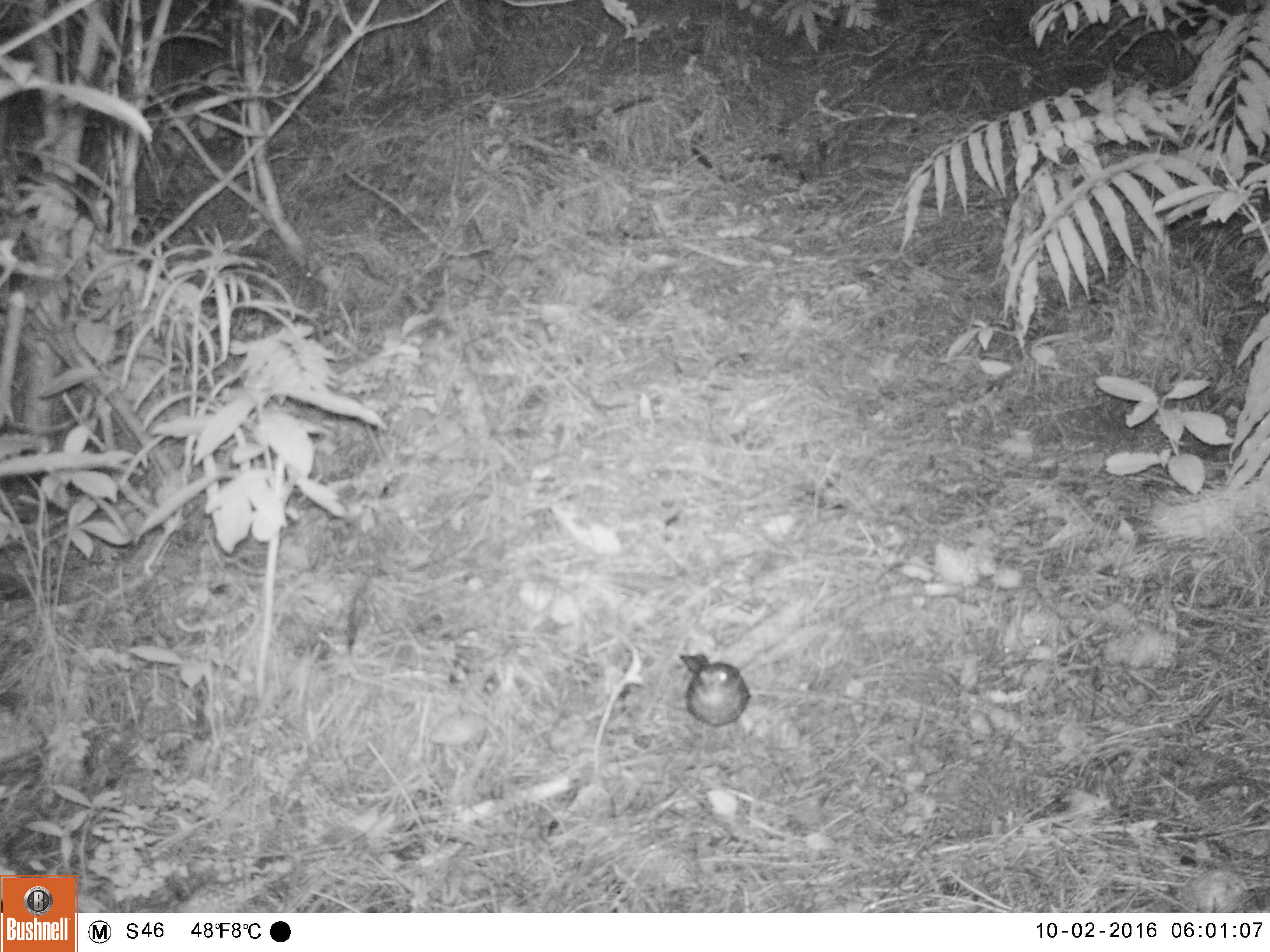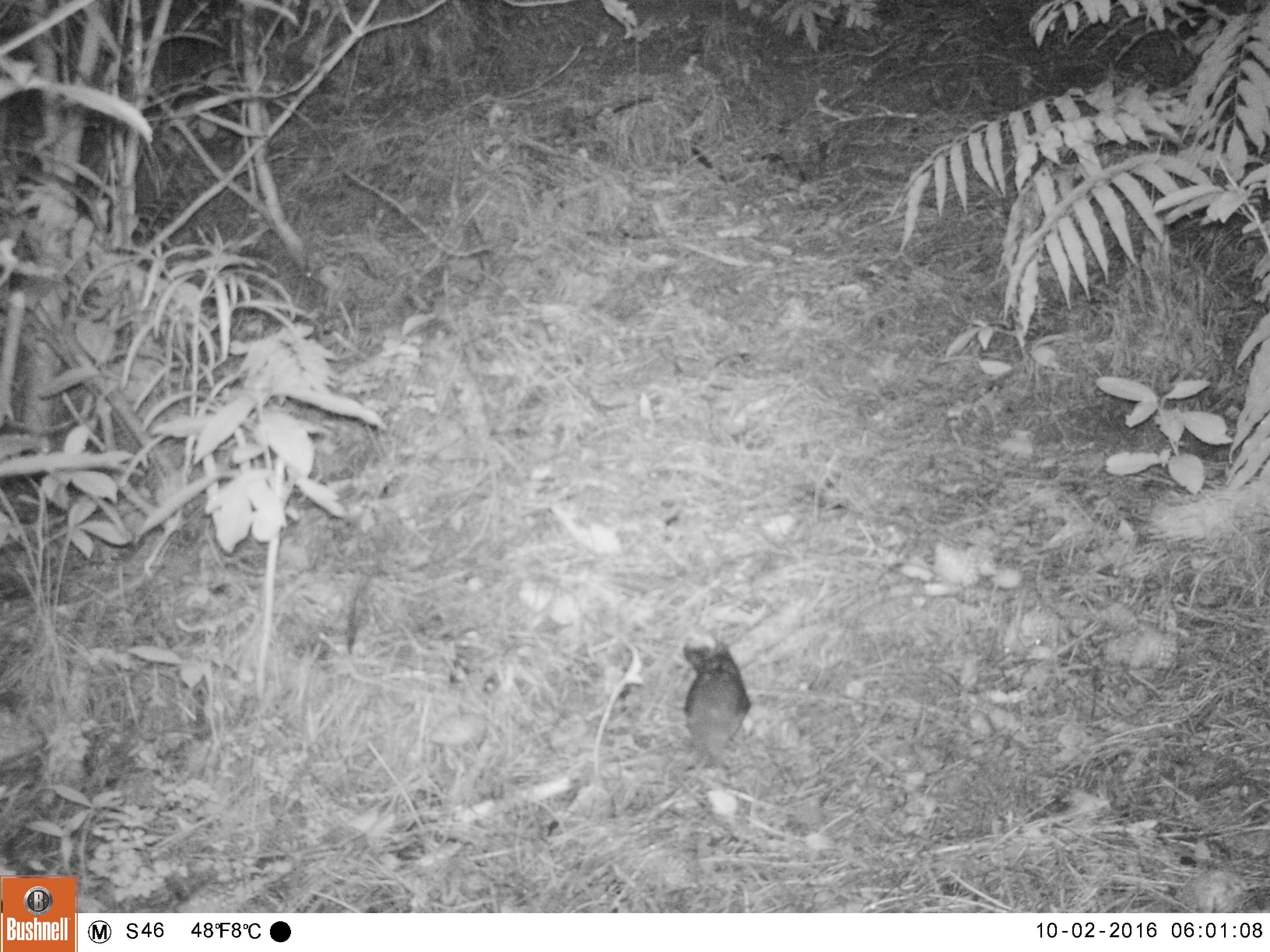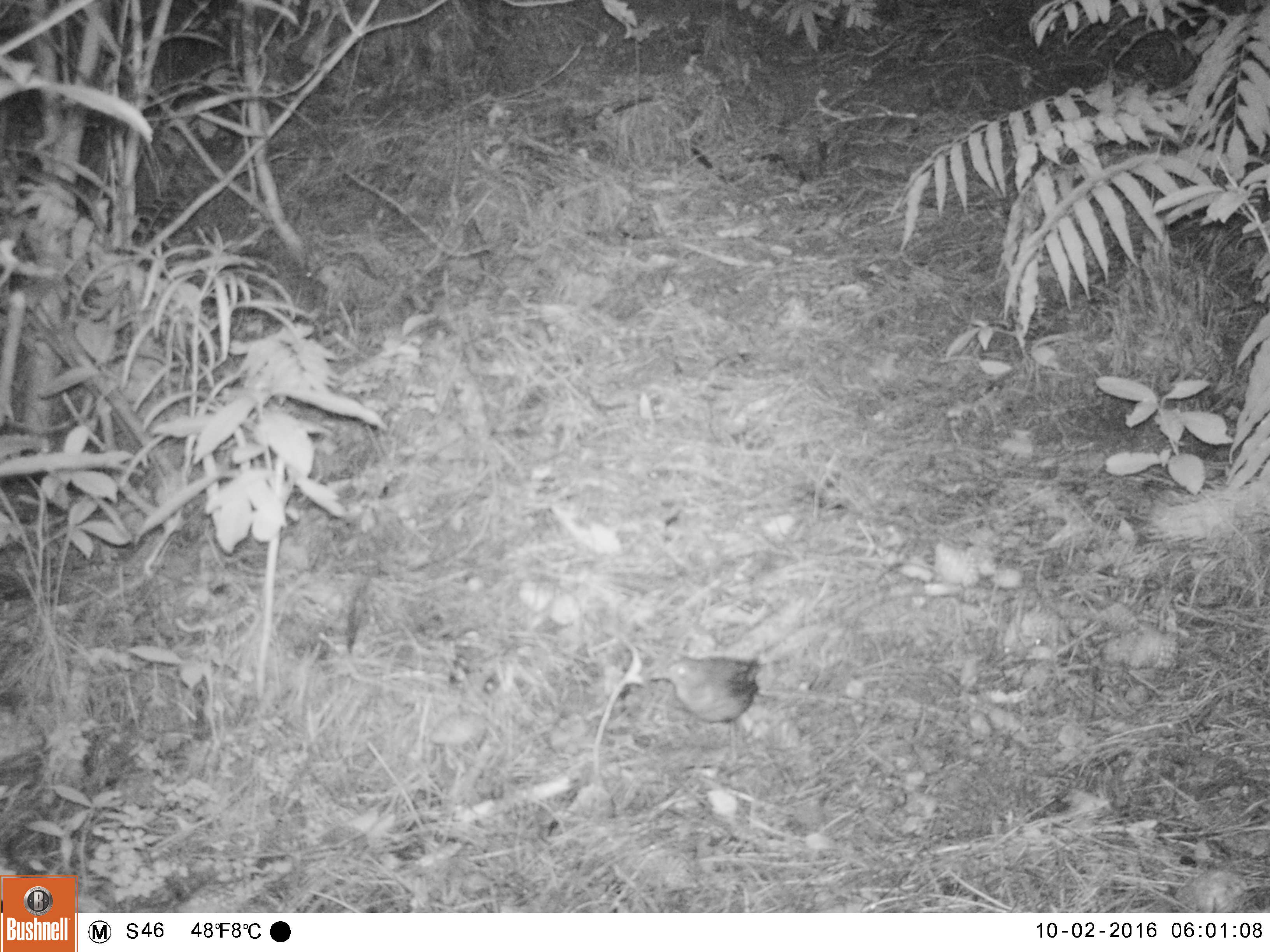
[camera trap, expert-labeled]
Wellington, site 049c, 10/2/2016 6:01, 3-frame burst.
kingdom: Animalia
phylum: Chordata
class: Aves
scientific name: Aves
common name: bird